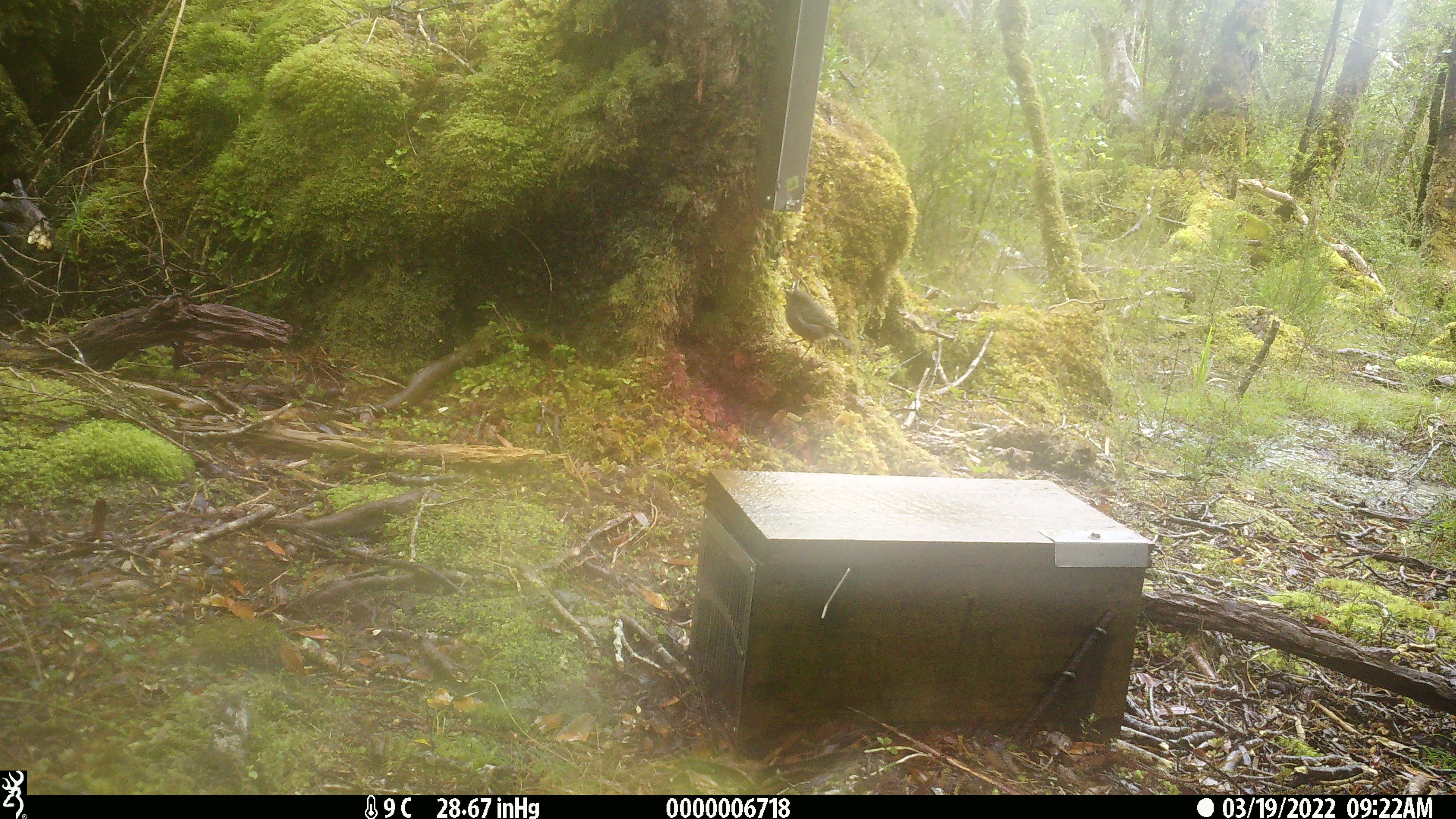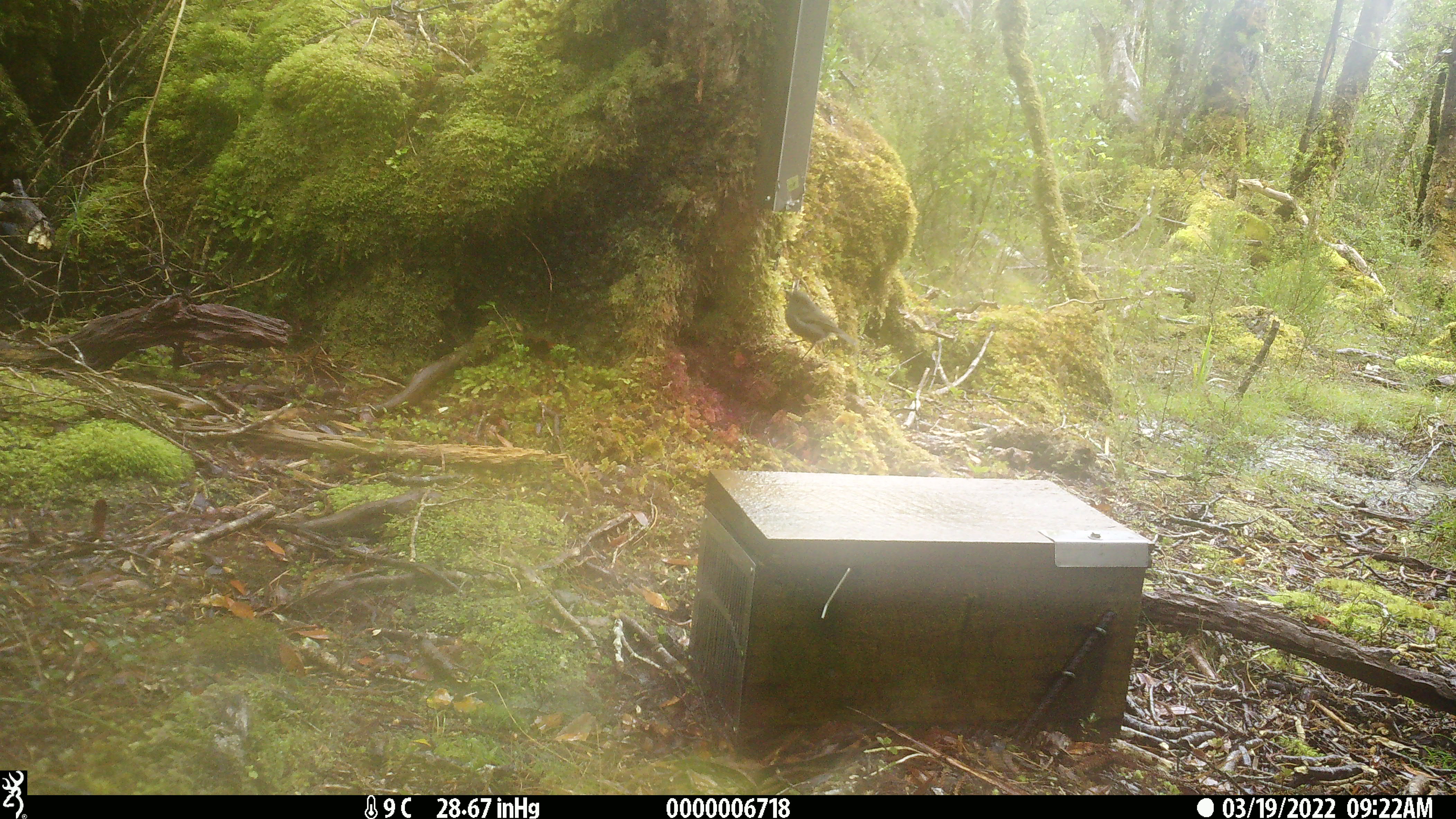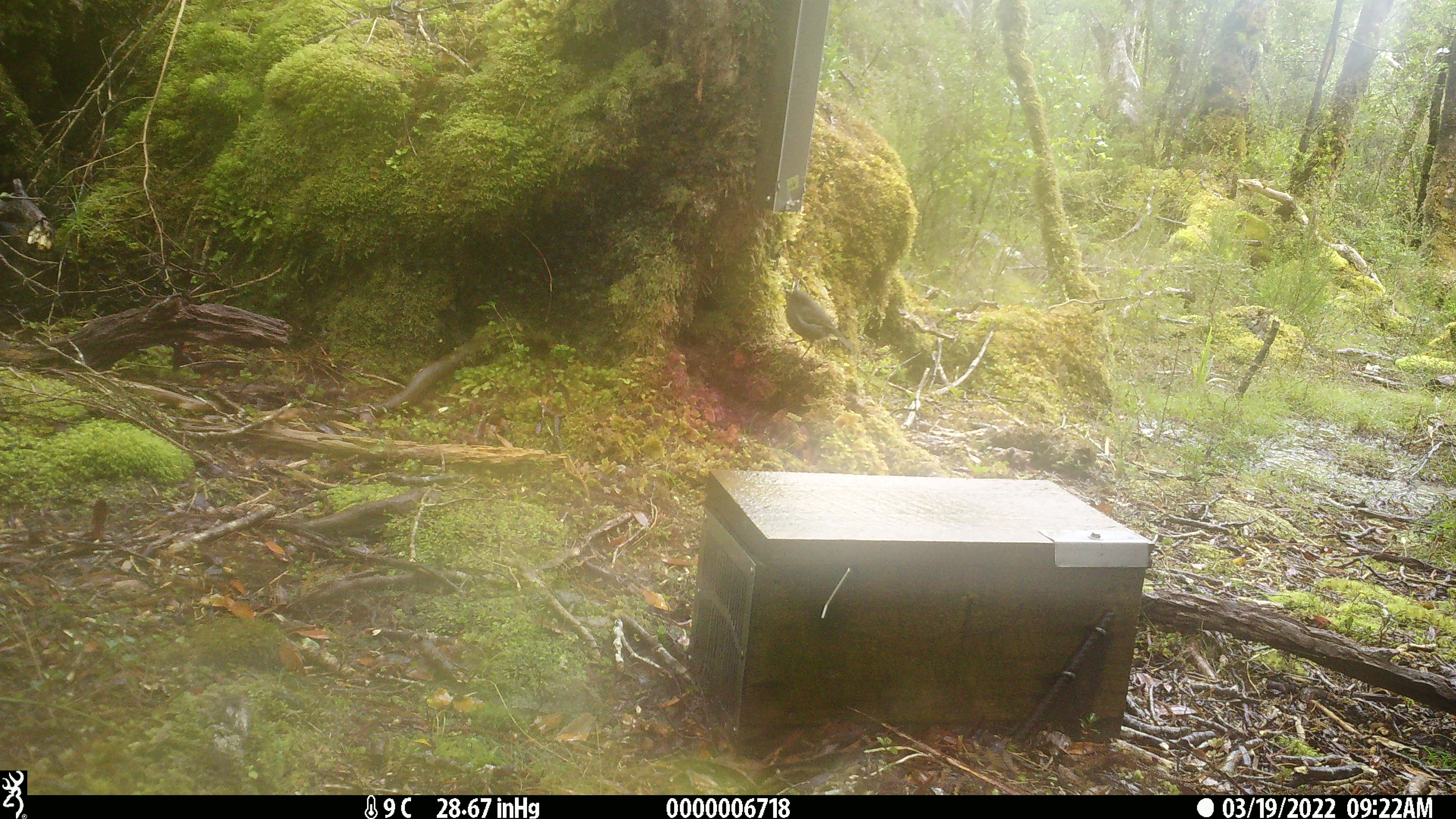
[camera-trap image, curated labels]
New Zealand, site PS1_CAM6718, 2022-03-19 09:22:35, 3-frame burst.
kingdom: Animalia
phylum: Chordata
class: Aves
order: Passeriformes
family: Petroicidae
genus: Petroica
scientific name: Petroica australis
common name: new zealand robin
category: robin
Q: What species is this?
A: Robin (new zealand robin) (Petroica australis).